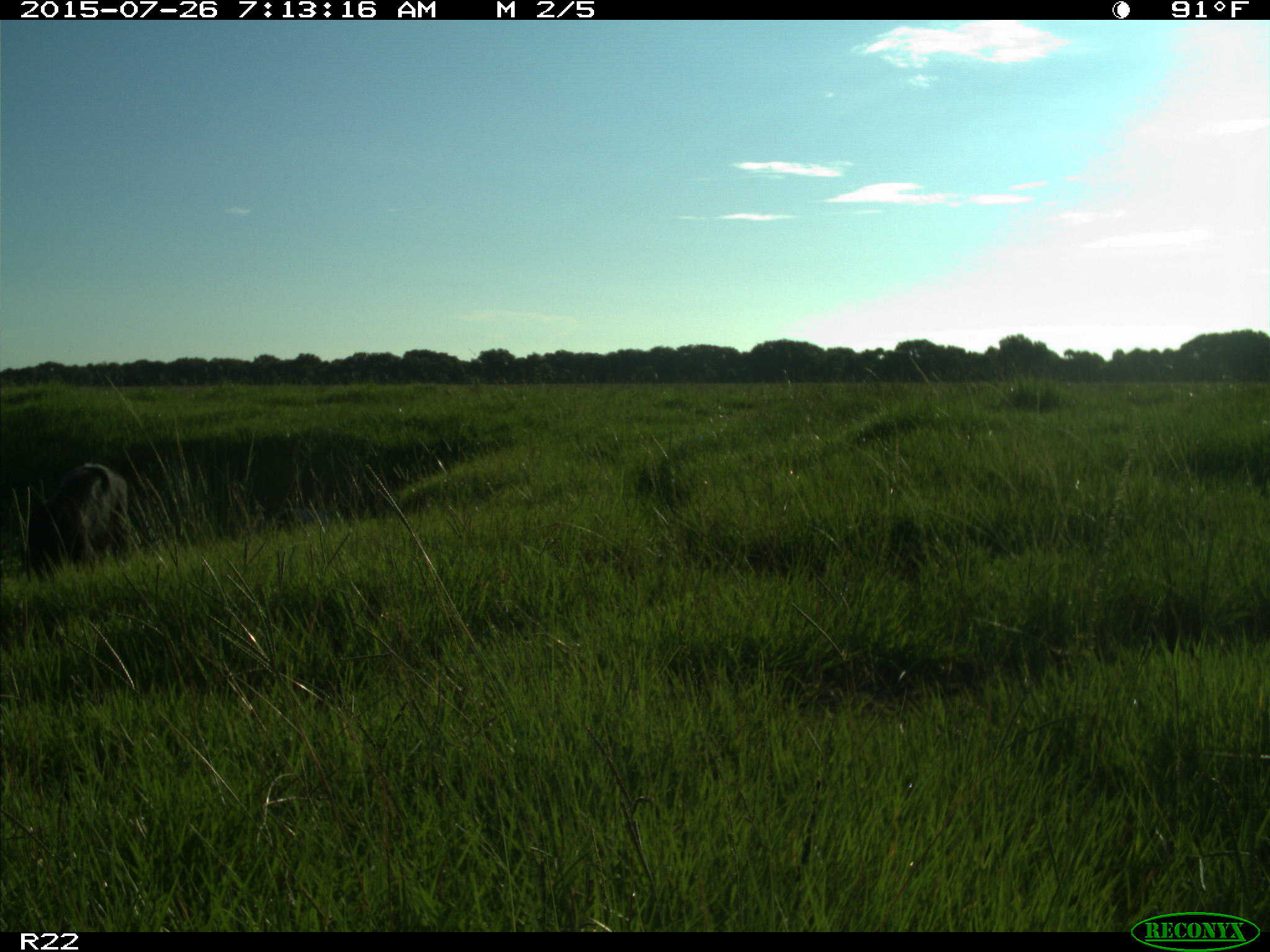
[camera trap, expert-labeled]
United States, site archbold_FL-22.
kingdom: Animalia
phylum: Chordata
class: Mammalia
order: Artiodactyla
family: Bovidae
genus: Bos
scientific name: Bos taurus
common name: domestic cow